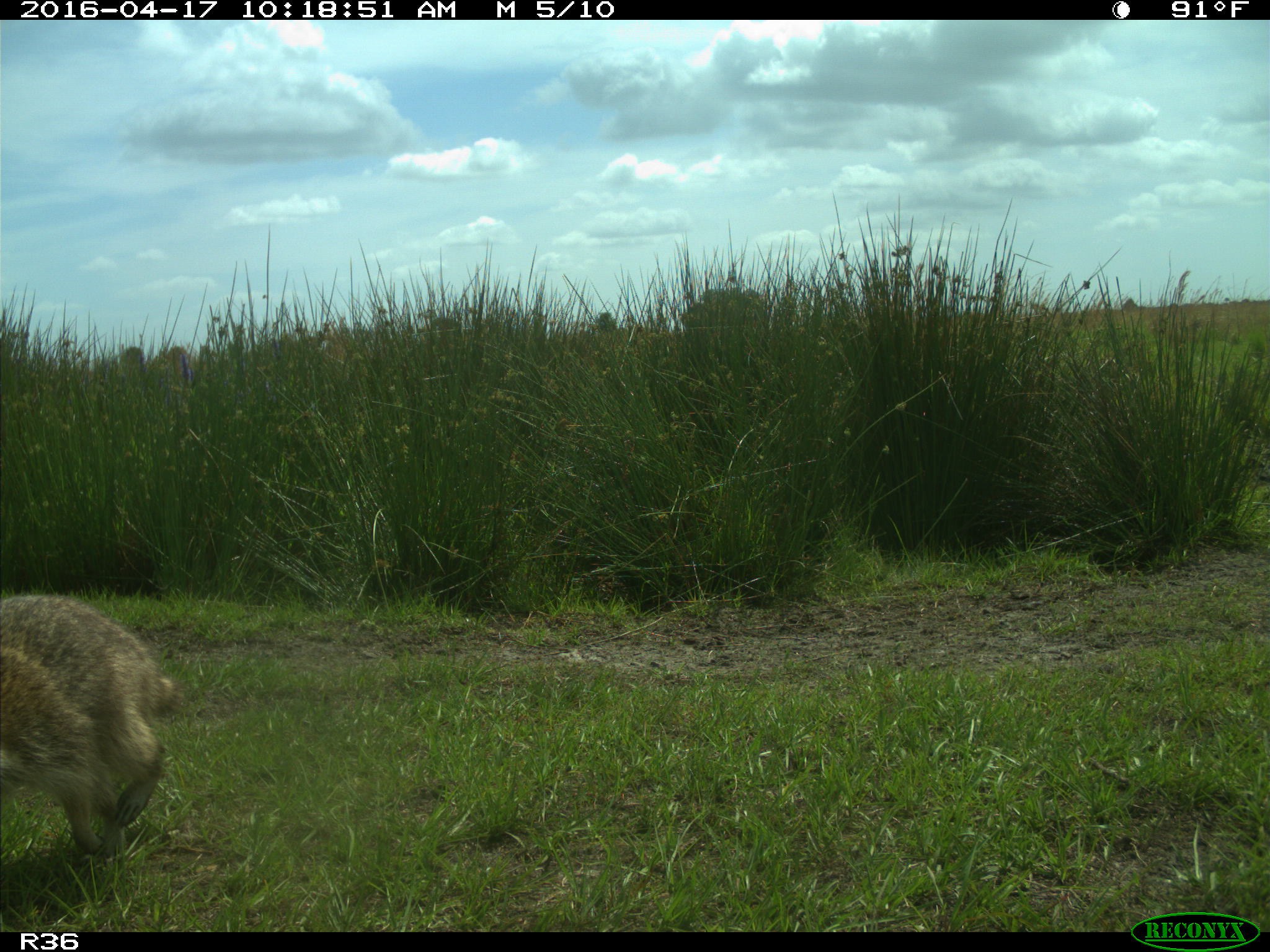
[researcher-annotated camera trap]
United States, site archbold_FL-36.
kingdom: Animalia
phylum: Chordata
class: Mammalia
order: Carnivora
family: Procyonidae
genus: Procyon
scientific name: Procyon lotor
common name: common raccoon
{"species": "Procyon lotor (common raccoon)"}